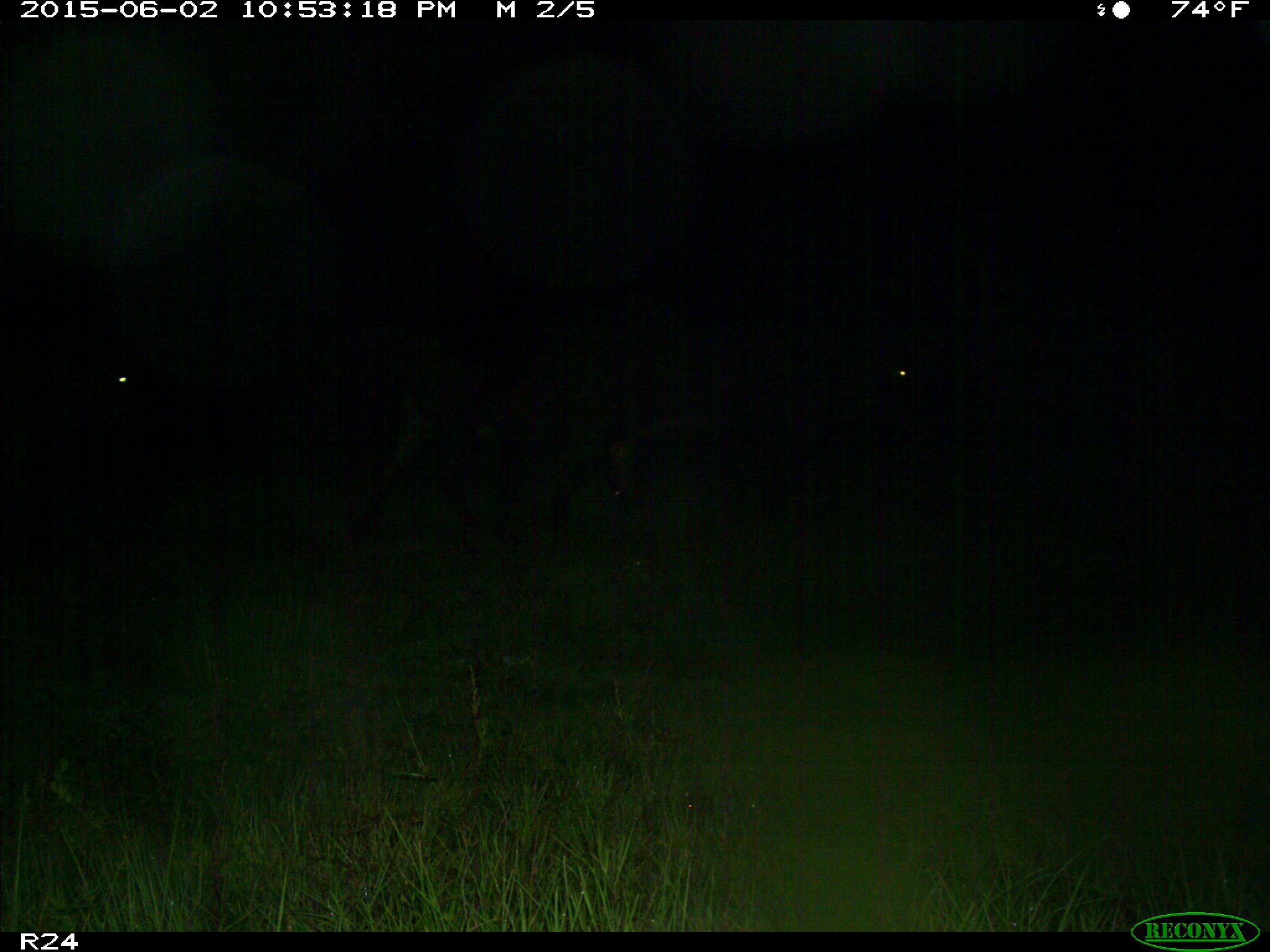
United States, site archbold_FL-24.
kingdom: Animalia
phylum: Chordata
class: Mammalia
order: Artiodactyla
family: Bovidae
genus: Bos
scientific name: Bos taurus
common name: domestic cow